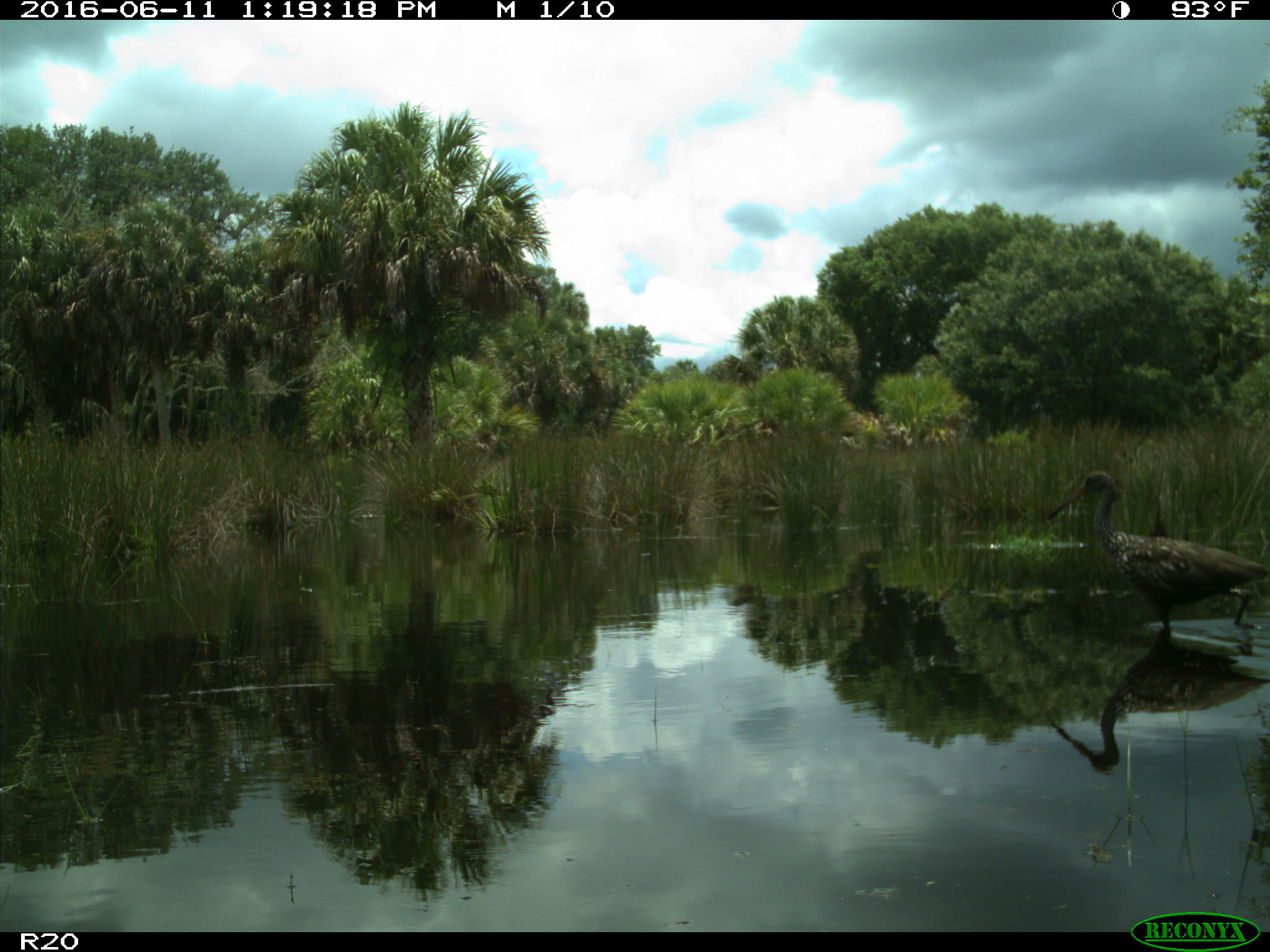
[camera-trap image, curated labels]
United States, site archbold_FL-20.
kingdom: Animalia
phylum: Chordata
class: Aves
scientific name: Aves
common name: birds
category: unidentified bird